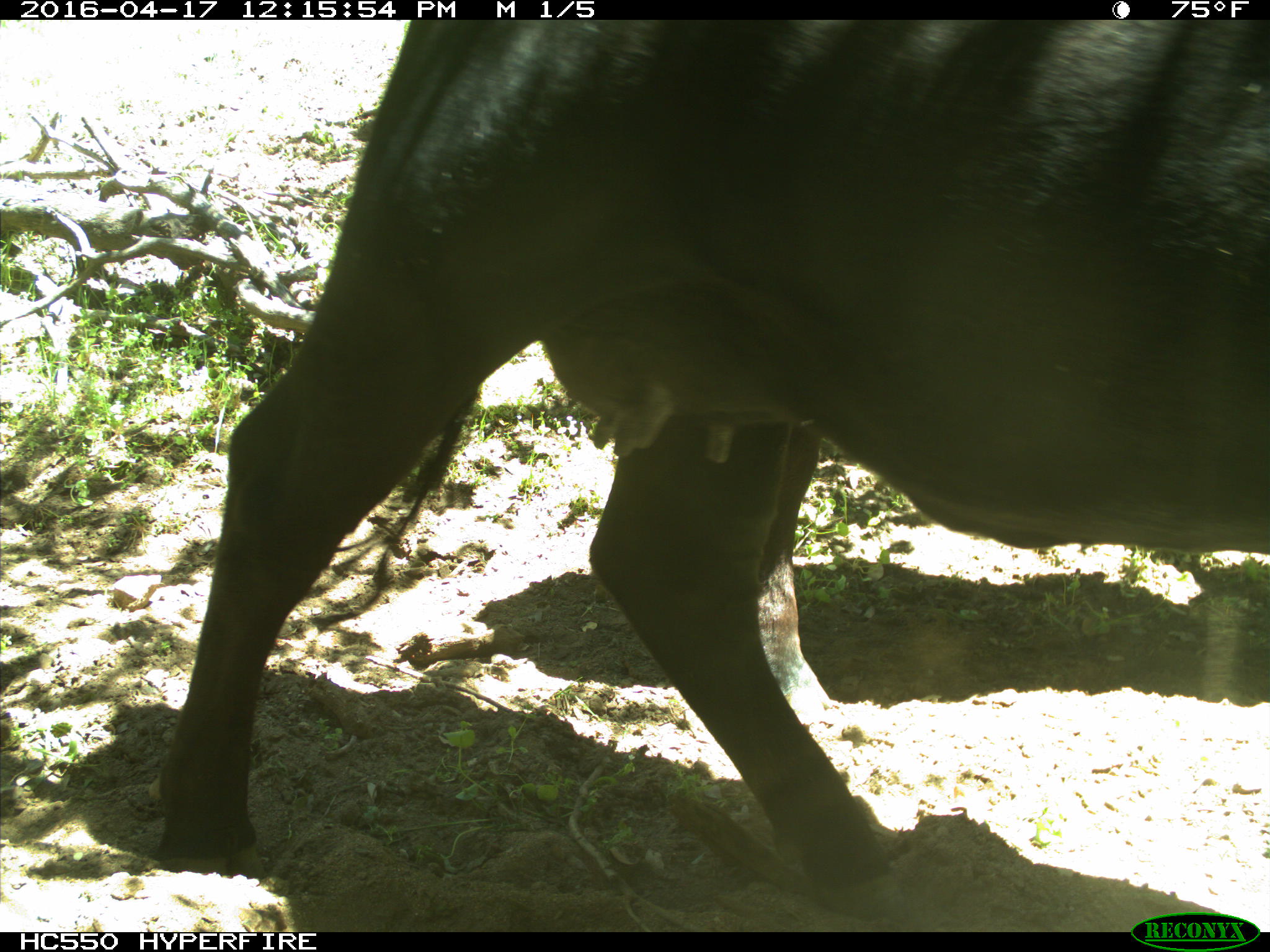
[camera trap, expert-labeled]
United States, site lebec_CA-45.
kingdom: Animalia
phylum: Chordata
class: Mammalia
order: Artiodactyla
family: Bovidae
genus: Bos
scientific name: Bos taurus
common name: domestic cow